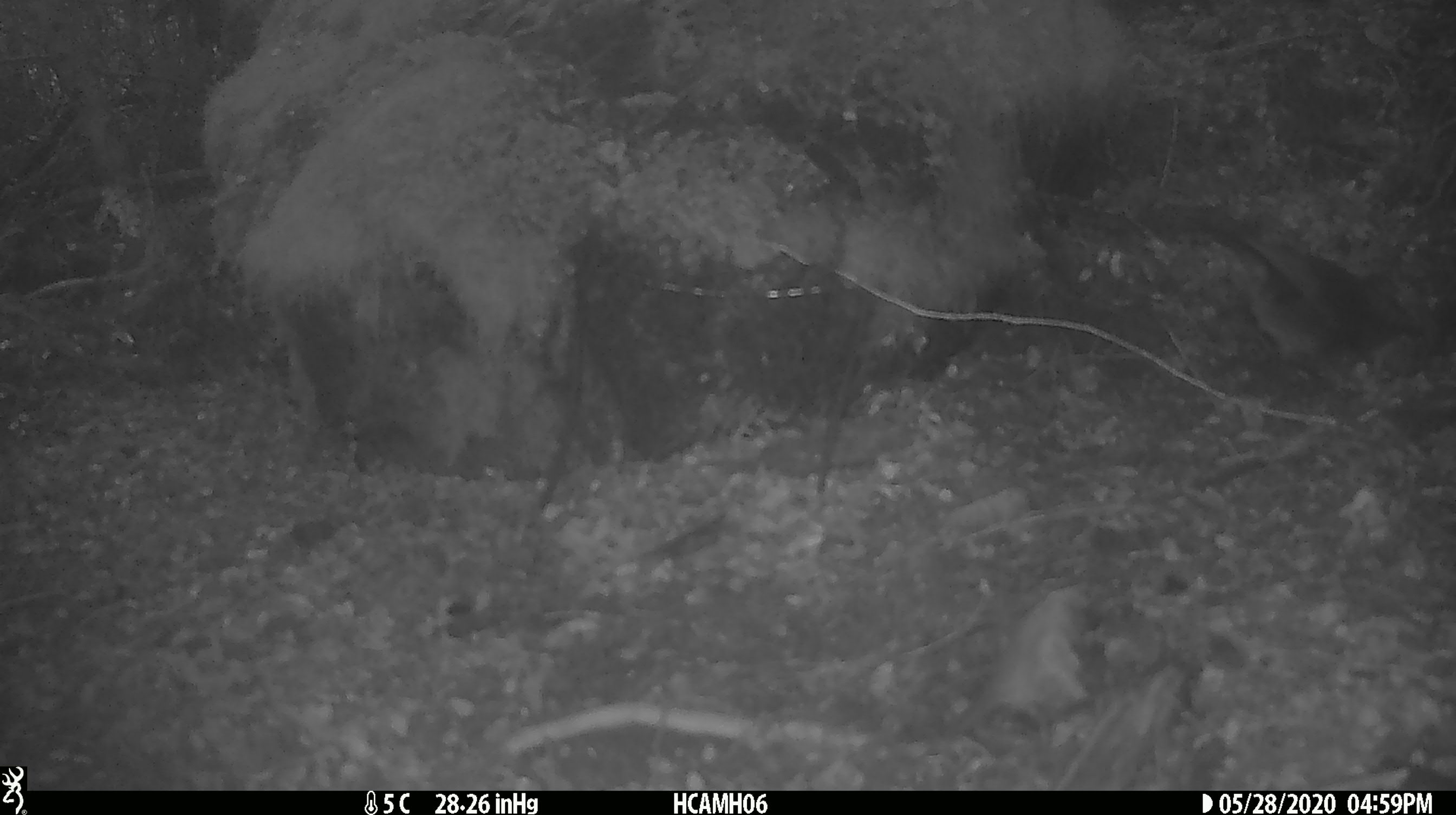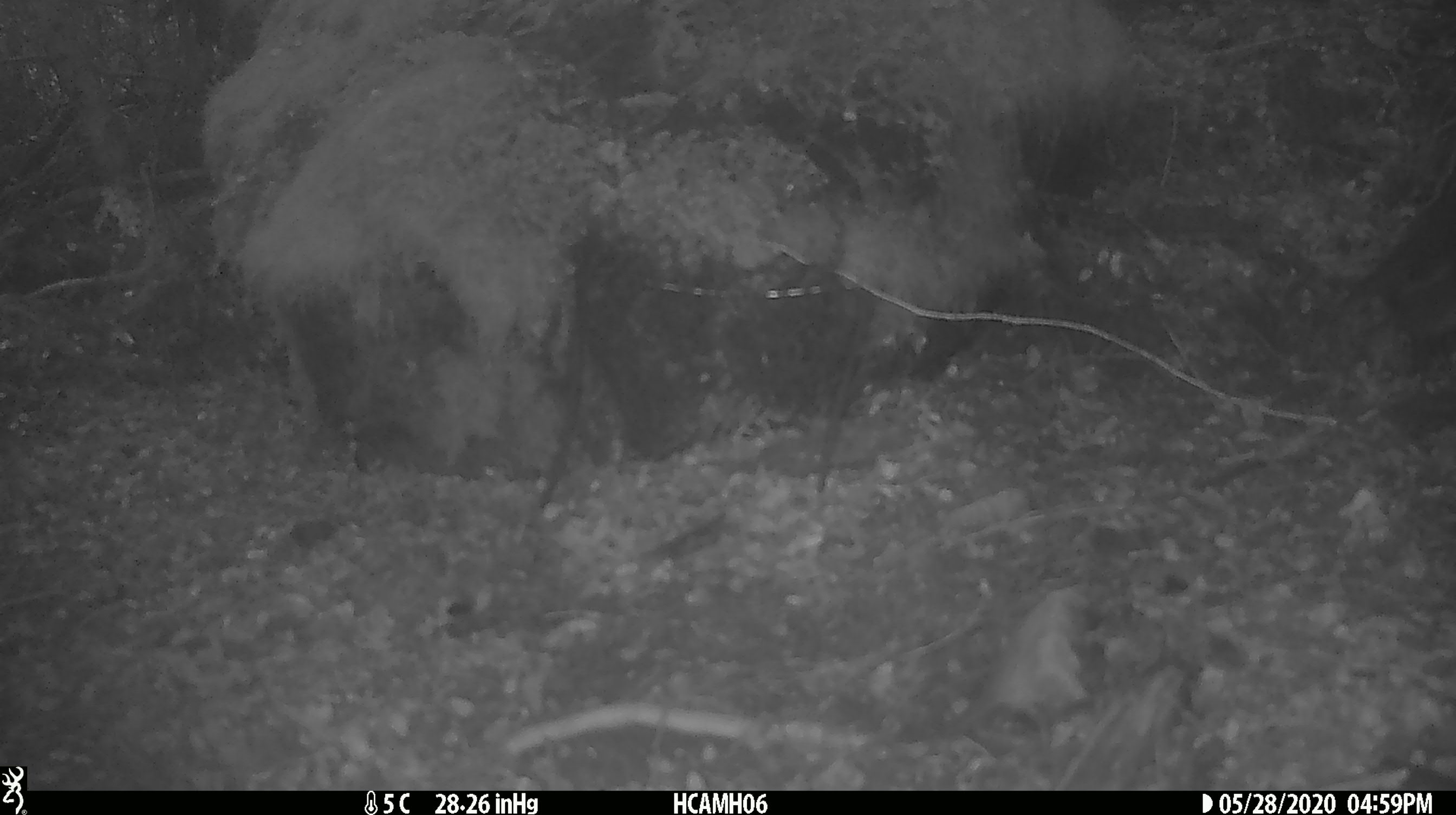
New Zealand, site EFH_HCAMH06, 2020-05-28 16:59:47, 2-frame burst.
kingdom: Animalia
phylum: Chordata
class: Aves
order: Passeriformes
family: Petroicidae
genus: Petroica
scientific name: Petroica australis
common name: new zealand robin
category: robin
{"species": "robin (new zealand robin) (Petroica australis)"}